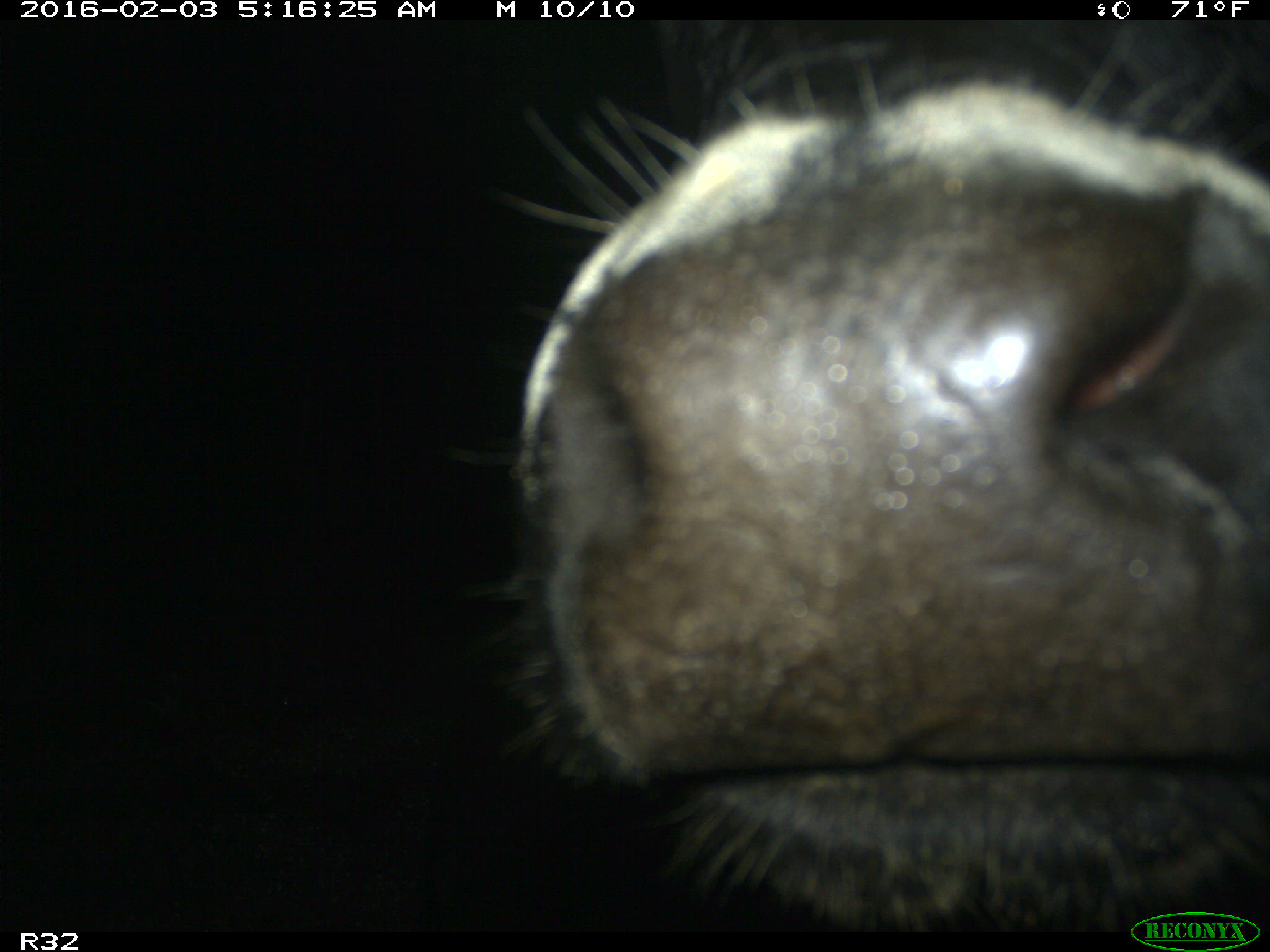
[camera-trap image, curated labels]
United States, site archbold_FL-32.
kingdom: Animalia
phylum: Chordata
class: Mammalia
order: Artiodactyla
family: Bovidae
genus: Bos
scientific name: Bos taurus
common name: domestic cow